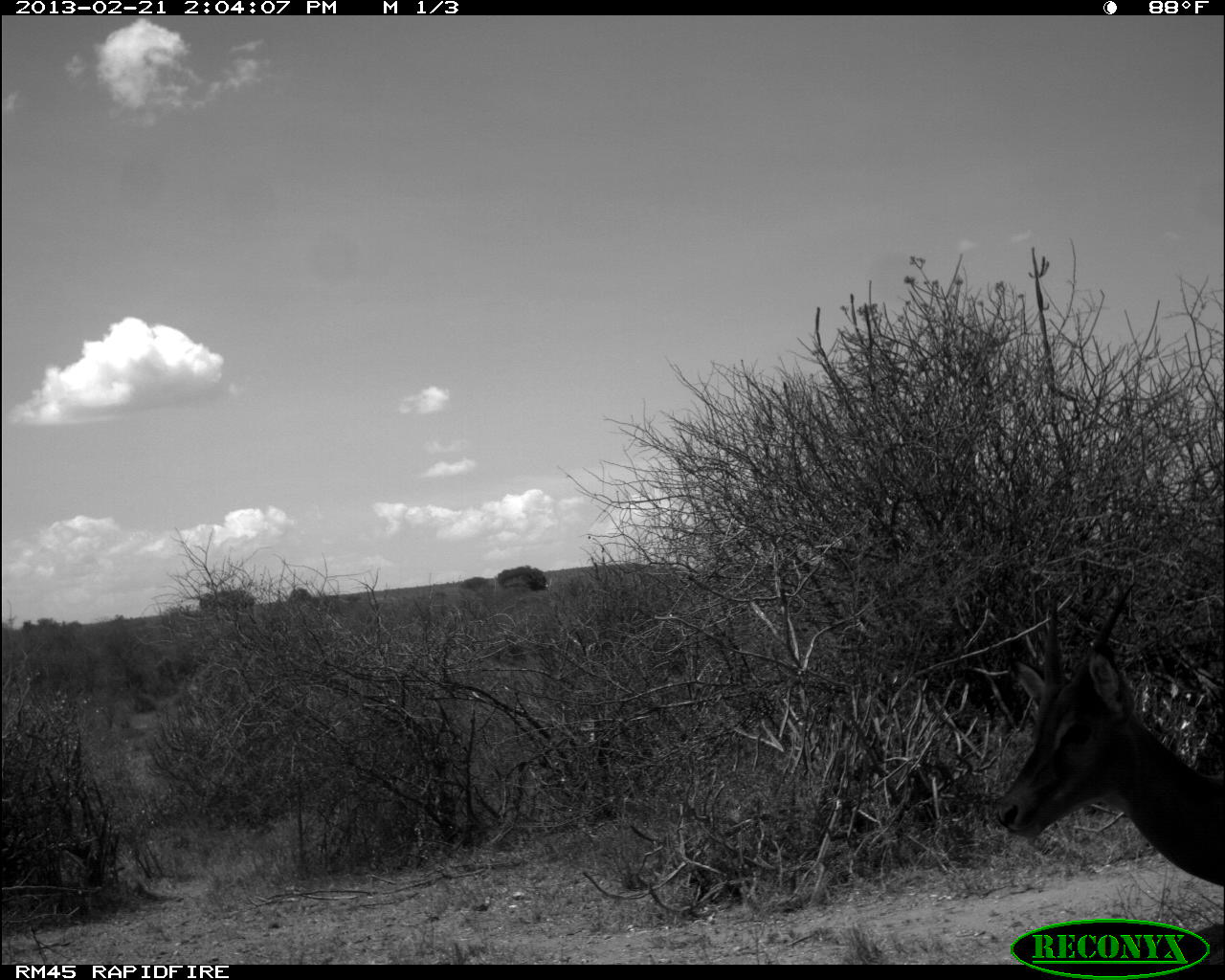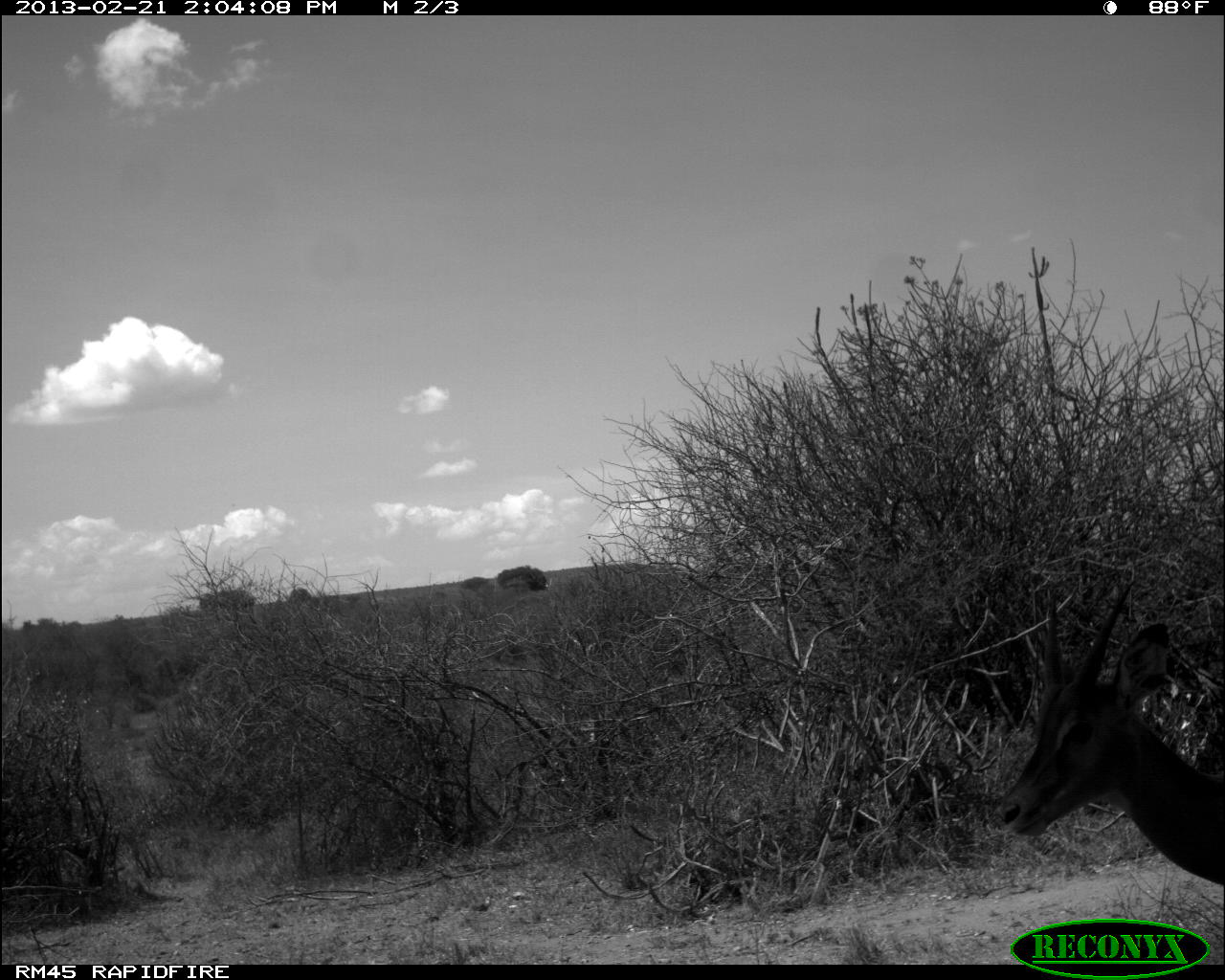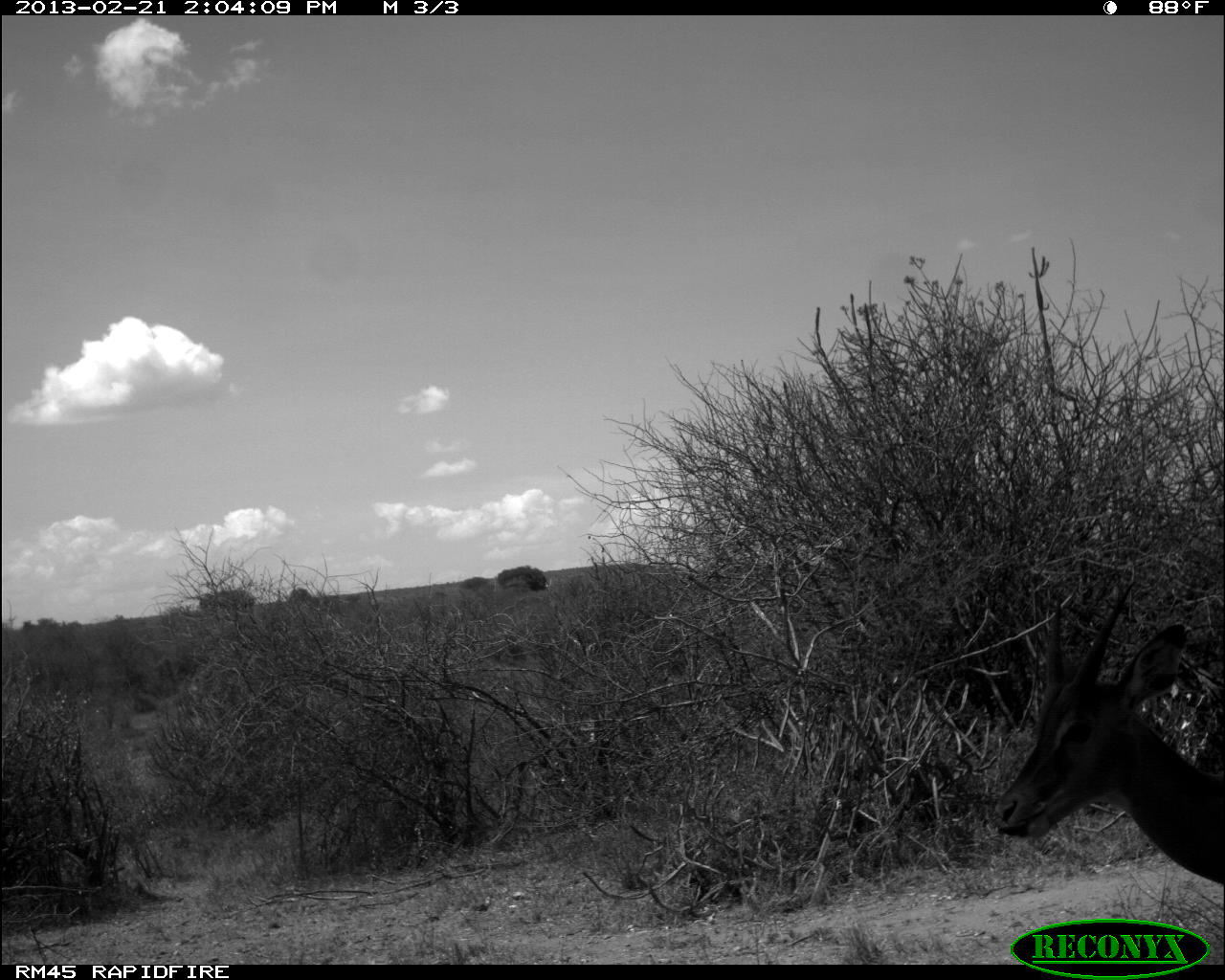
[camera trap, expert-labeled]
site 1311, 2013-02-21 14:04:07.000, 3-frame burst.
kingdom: Animalia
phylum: Chordata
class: Mammalia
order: Artiodactyla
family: Bovidae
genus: Aepyceros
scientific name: Aepyceros melampus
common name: impala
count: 1